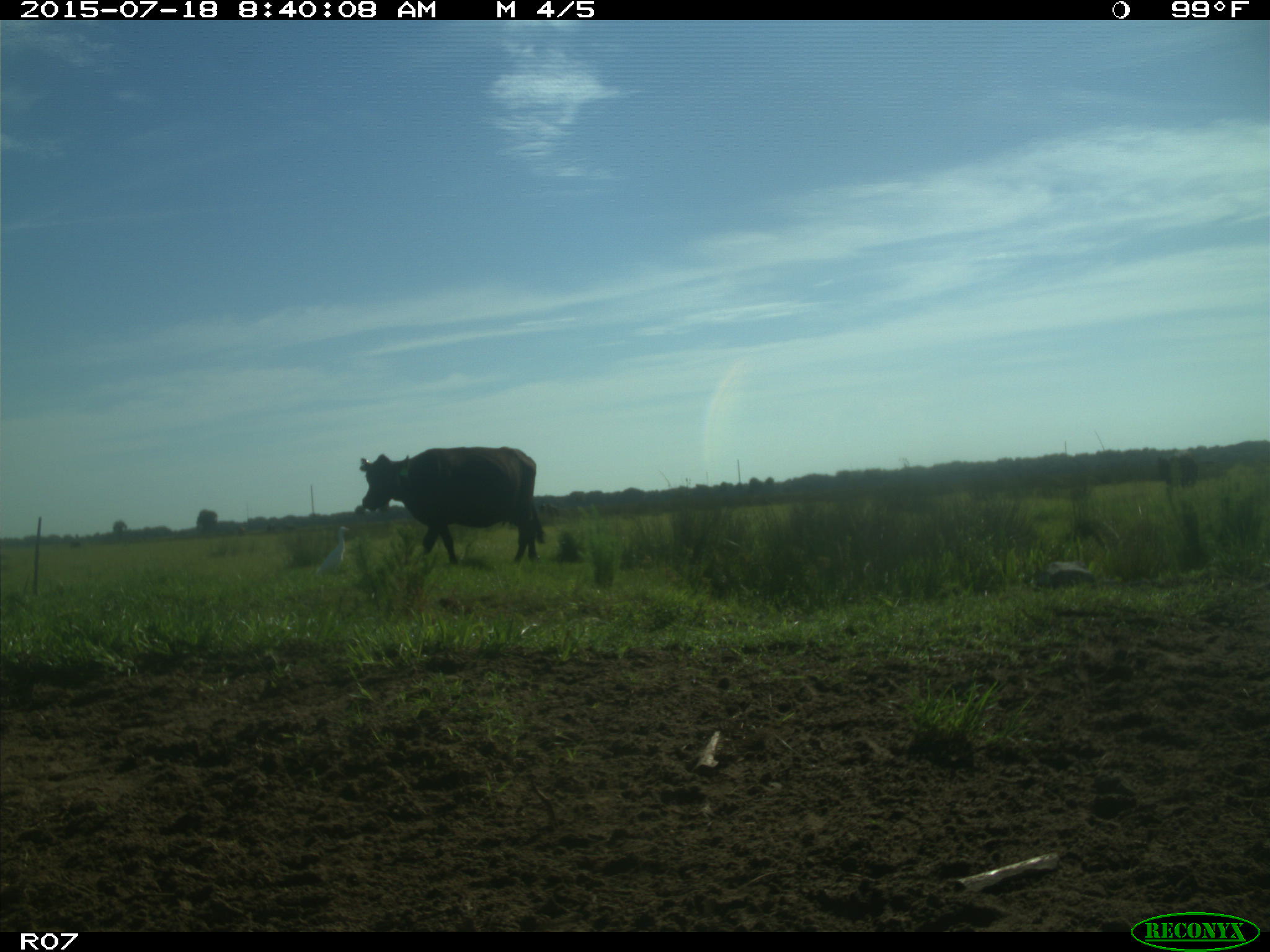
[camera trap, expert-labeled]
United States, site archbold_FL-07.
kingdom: Animalia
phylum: Chordata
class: Mammalia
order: Artiodactyla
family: Bovidae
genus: Bos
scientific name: Bos taurus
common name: domestic cow